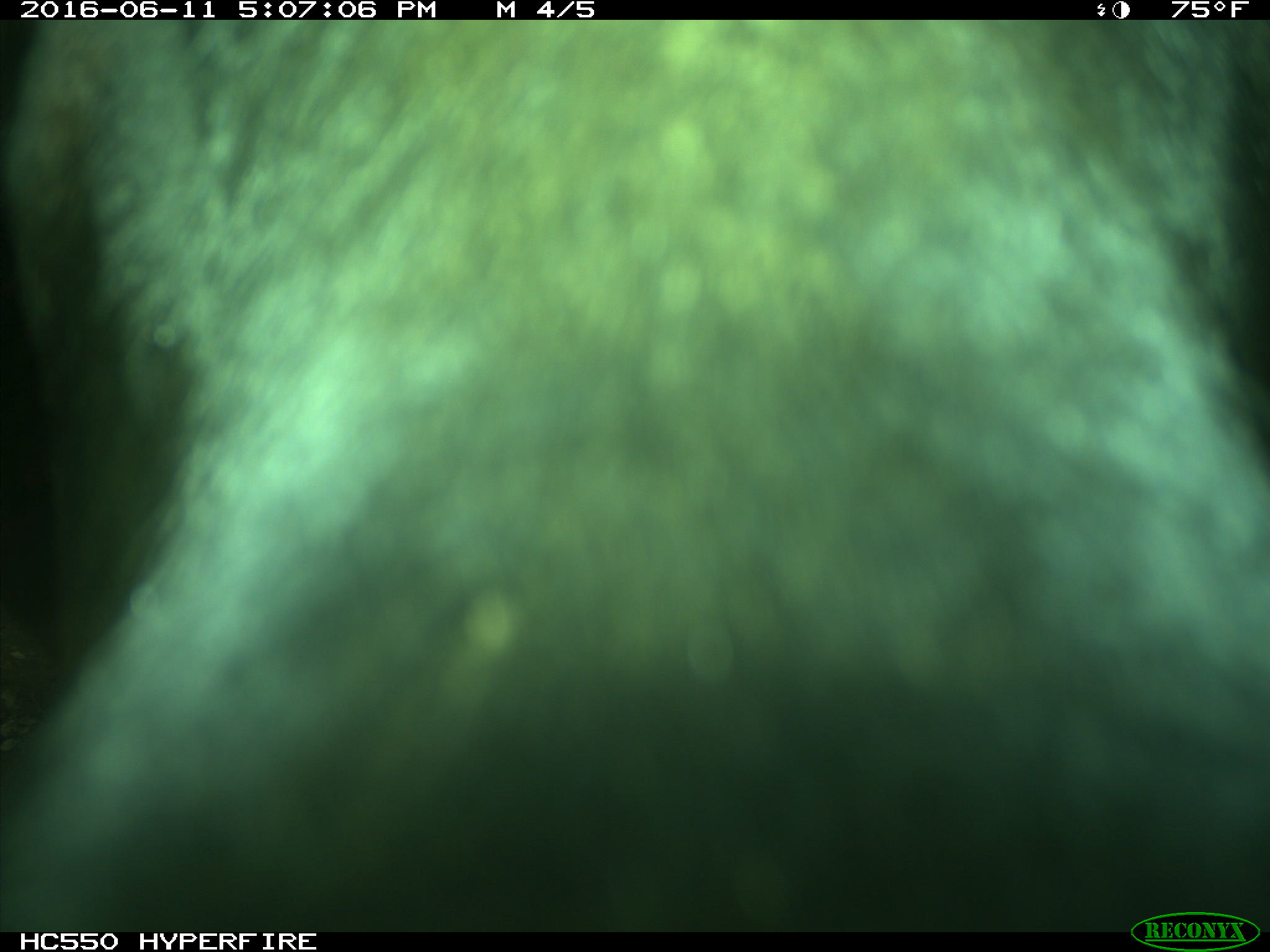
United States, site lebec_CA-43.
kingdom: Animalia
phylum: Chordata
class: Mammalia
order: Artiodactyla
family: Bovidae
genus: Bos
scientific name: Bos taurus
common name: domestic cow